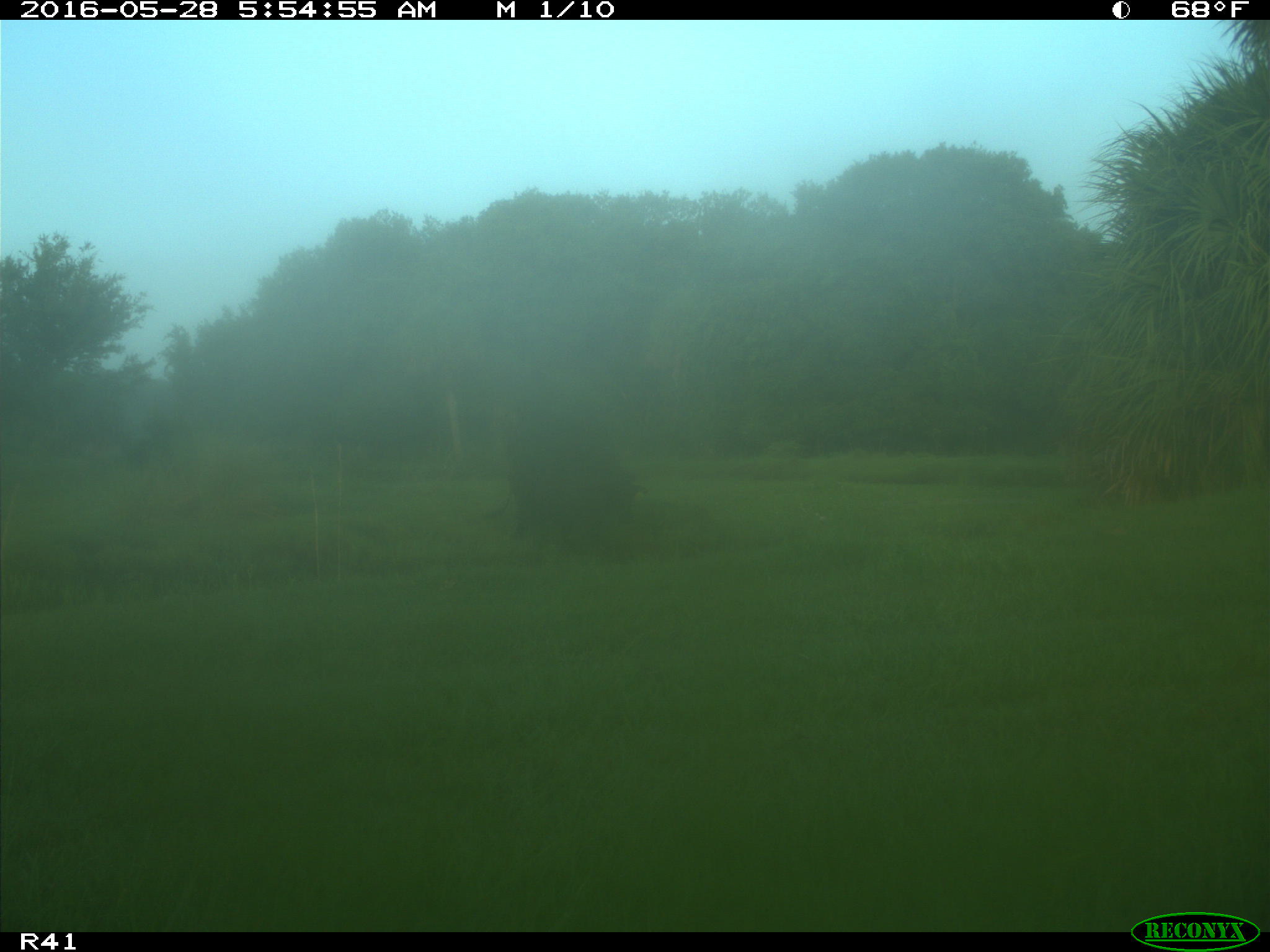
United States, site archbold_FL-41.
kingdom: Animalia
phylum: Chordata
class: Mammalia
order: Artiodactyla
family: Bovidae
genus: Bos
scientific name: Bos taurus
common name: domestic cow